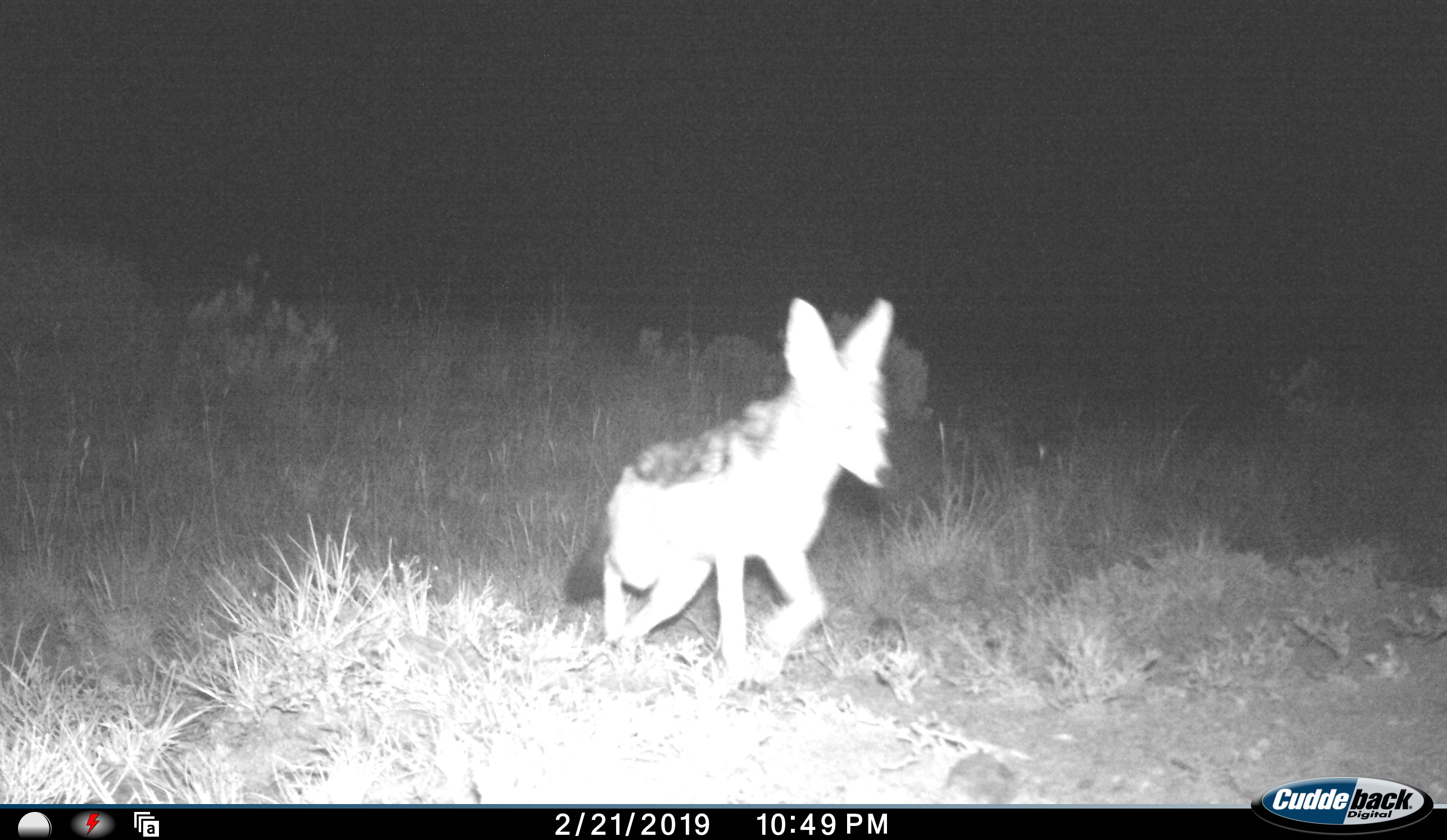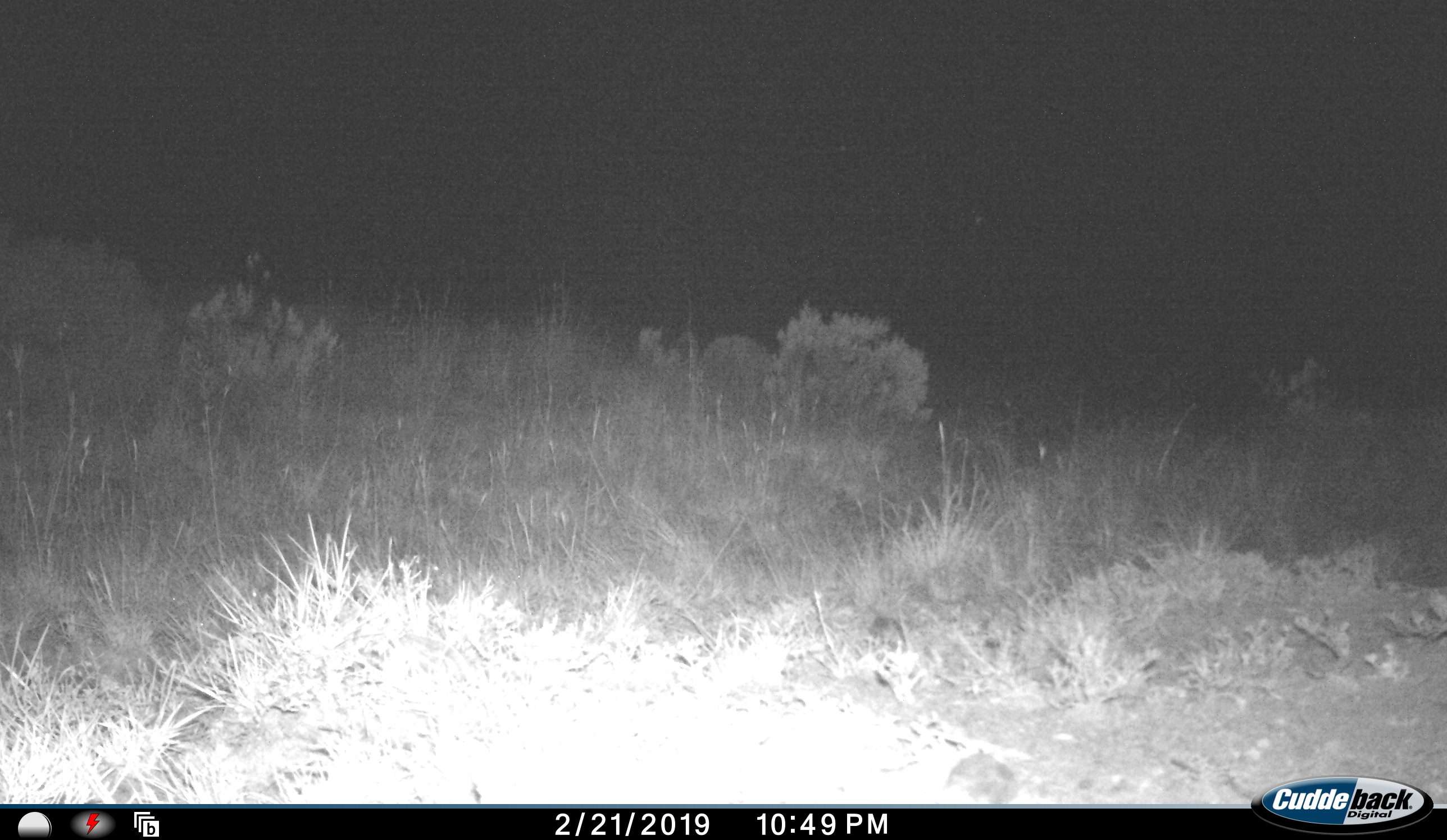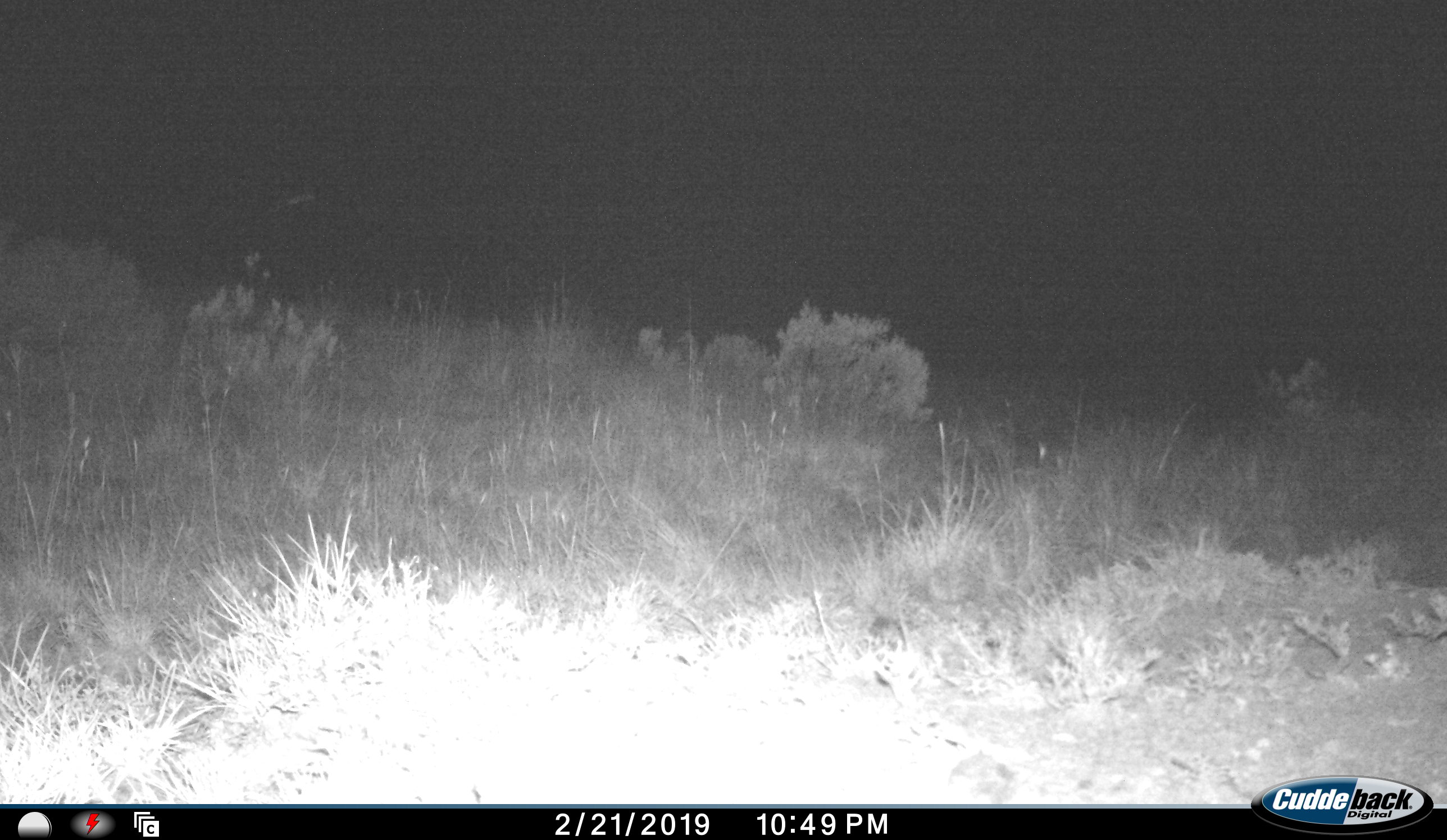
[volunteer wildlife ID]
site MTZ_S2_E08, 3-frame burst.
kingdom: Animalia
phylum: Chordata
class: Mammalia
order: Carnivora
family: Canidae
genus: Lupulella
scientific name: Lupulella mesomelas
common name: black-backed jackal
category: jackalblackbacked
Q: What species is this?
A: Jackalblackbacked (black-backed jackal) (Lupulella mesomelas).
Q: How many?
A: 1.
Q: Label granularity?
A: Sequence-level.